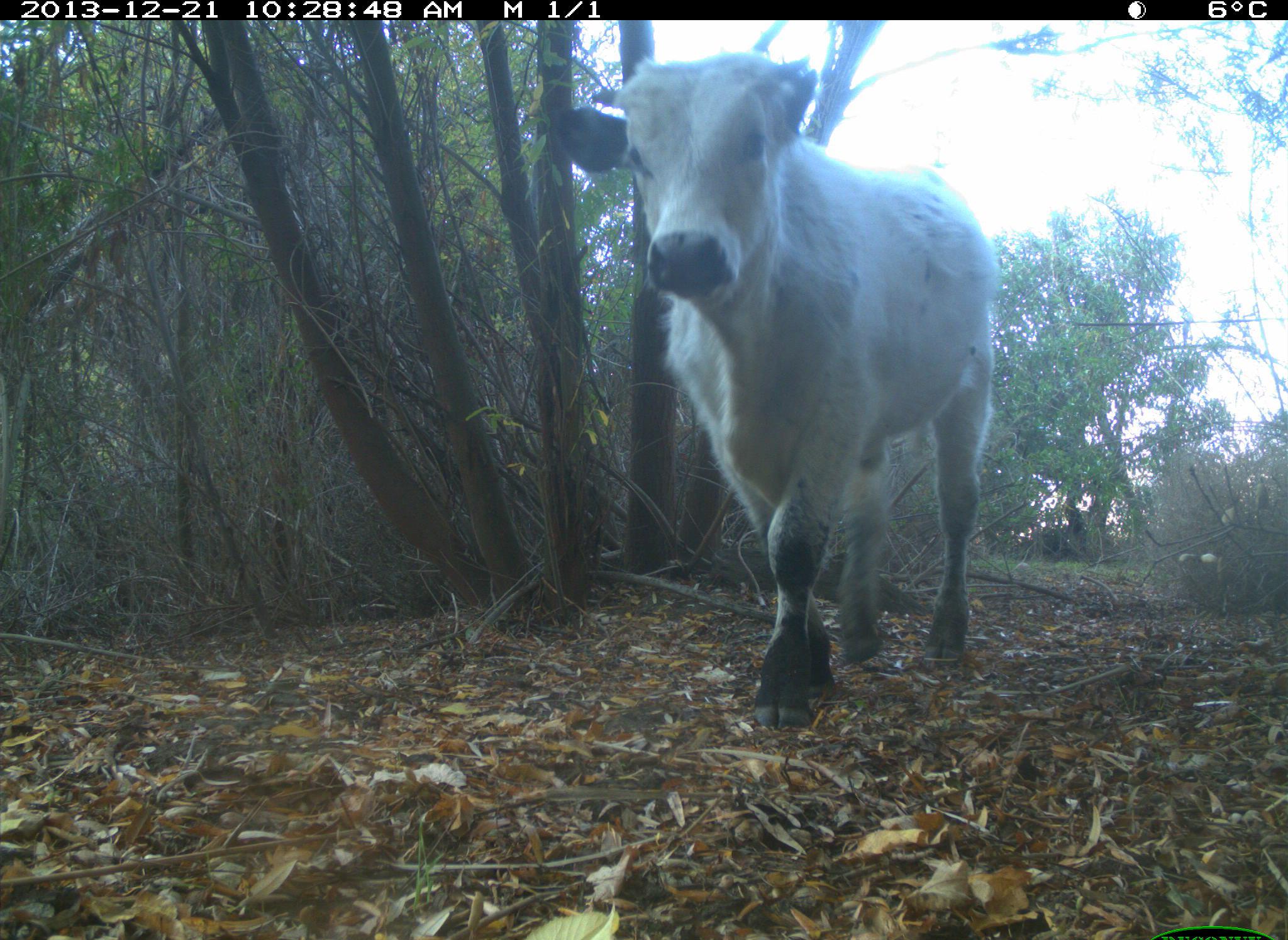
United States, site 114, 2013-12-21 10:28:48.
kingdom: Animalia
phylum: Chordata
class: Mammalia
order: Artiodactyla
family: Bovidae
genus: Bos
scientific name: Bos taurus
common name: cow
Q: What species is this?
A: Cow (Bos taurus).